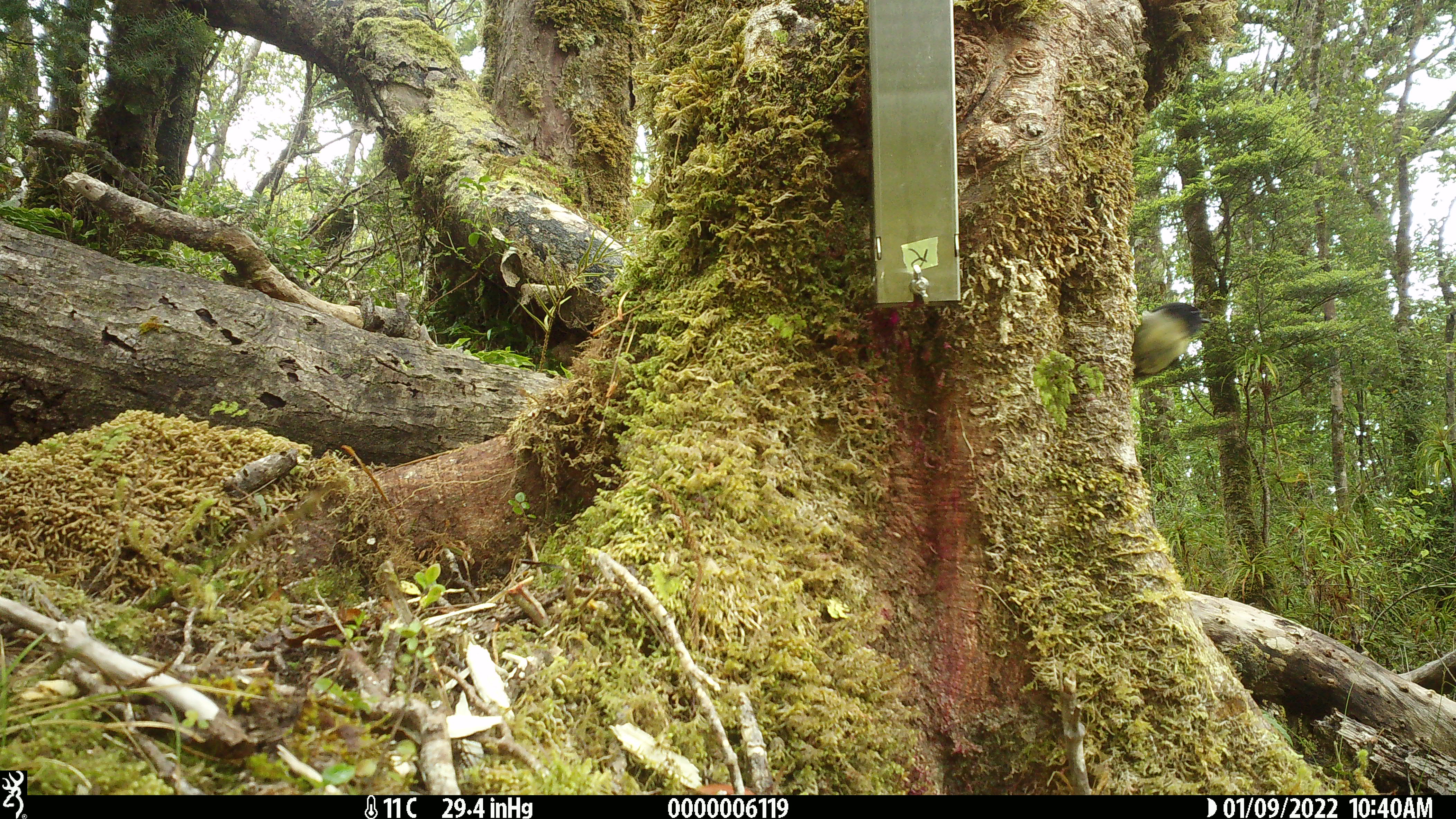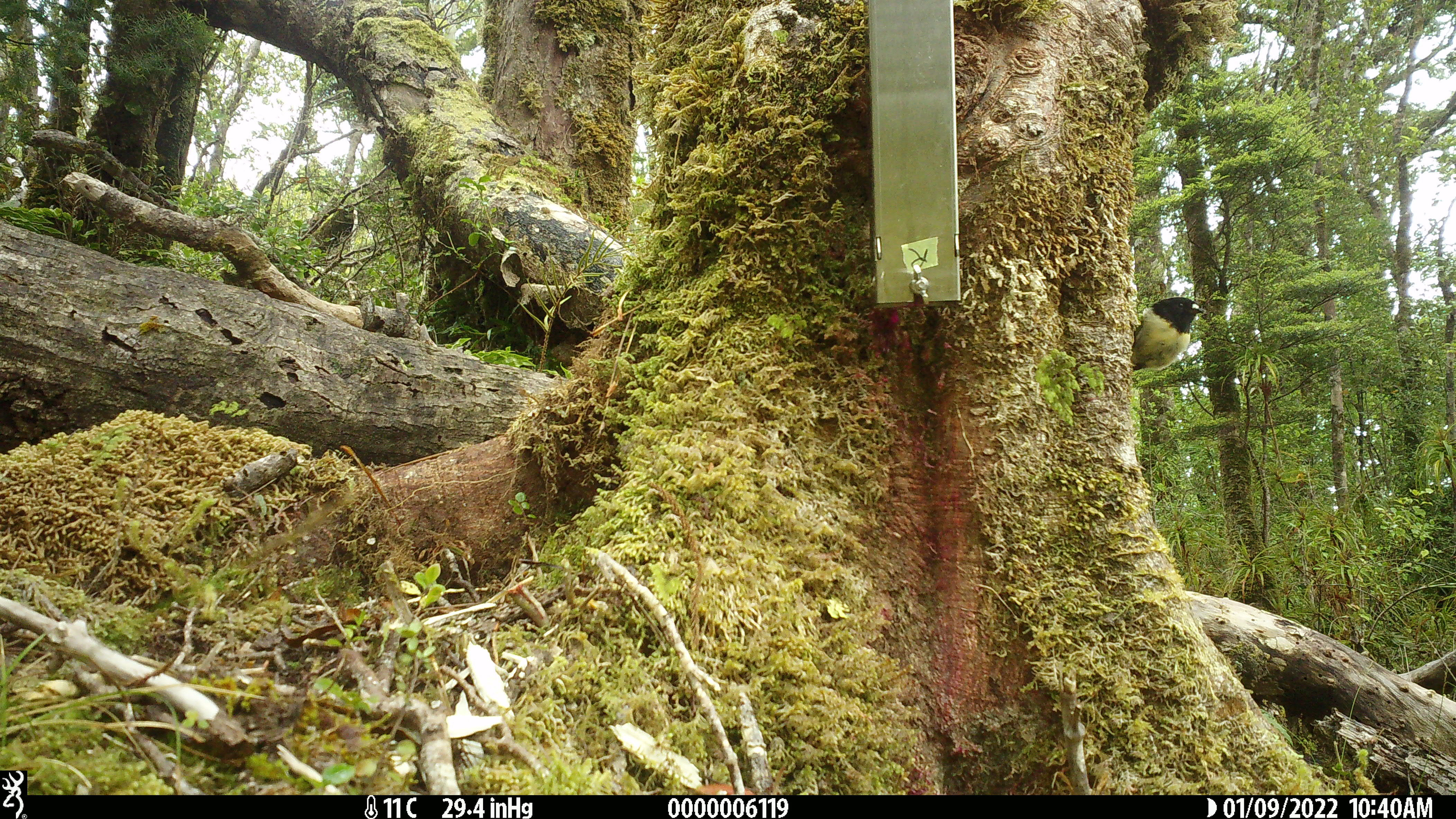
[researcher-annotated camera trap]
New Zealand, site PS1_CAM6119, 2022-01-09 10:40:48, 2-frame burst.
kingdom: Animalia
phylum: Chordata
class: Aves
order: Passeriformes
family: Petroicidae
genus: Petroica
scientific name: Petroica macrocephala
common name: tomtit